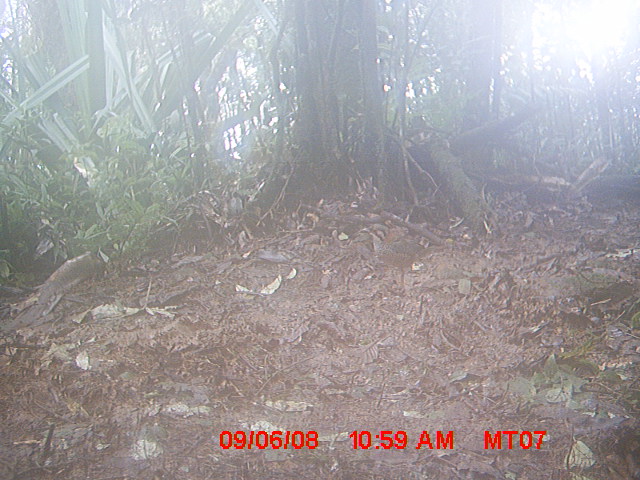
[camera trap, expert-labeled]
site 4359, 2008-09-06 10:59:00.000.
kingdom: Animalia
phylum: Chordata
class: Aves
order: Coraciiformes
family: Brachypteraciidae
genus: Brachypteracias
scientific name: Brachypteracias squamiger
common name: scaly ground-roller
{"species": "Brachypteracias squamiger (scaly ground-roller)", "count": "1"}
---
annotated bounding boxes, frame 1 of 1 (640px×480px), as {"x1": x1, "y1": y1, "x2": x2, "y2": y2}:
brachypteracias squamiger: {"x1": 341, "y1": 226, "x2": 450, "y2": 293}; {"x1": 565, "y1": 262, "x2": 639, "y2": 315}